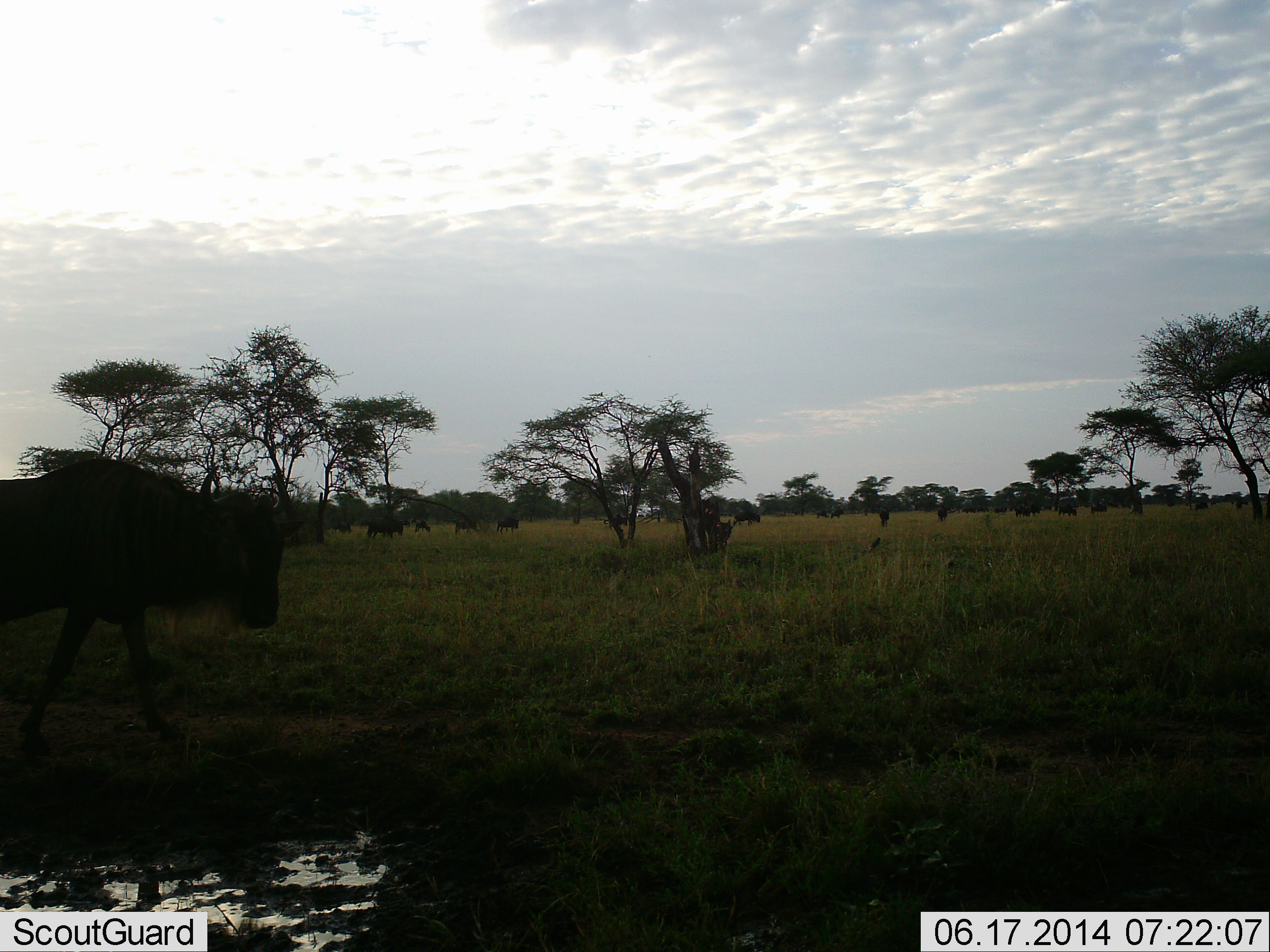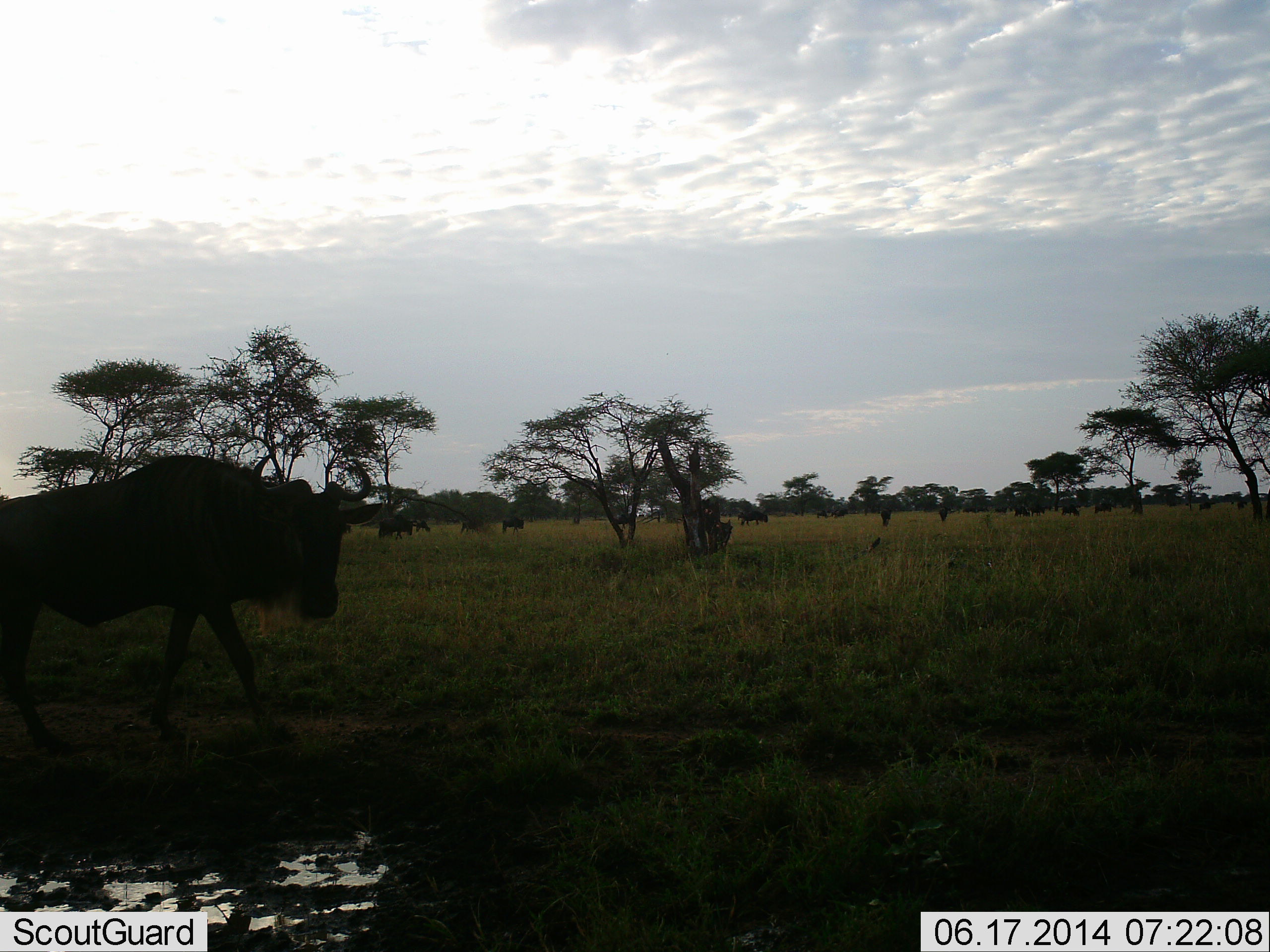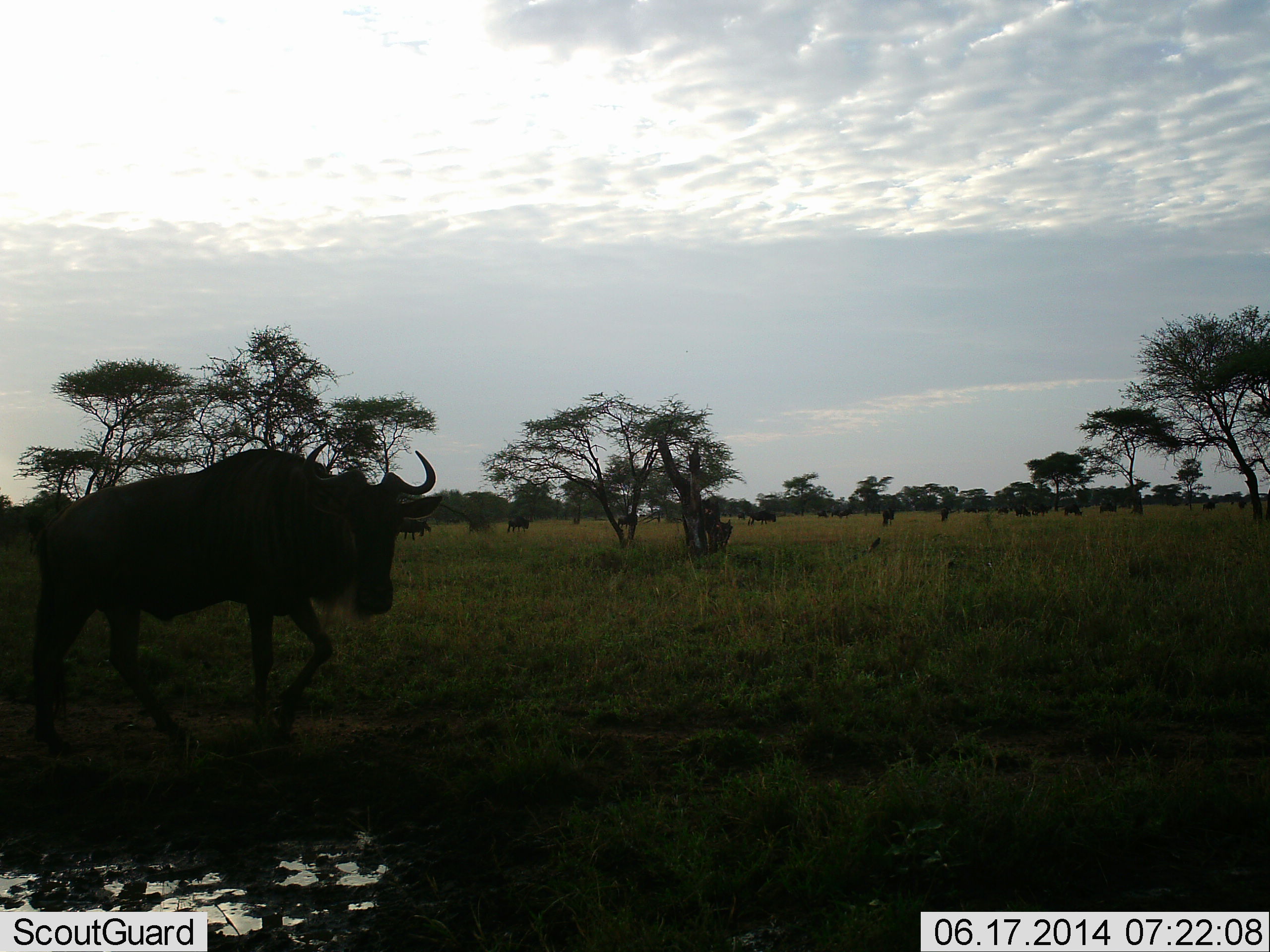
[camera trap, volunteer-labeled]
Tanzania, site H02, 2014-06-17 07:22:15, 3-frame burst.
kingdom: Animalia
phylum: Chordata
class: Mammalia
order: Artiodactyla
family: Bovidae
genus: Connochaetes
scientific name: Connochaetes taurinus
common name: blue wildebeest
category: wildebeest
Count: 11-50.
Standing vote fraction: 20%.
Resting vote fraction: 0%.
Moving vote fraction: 100%.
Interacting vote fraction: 0%.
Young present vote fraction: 0%.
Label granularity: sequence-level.